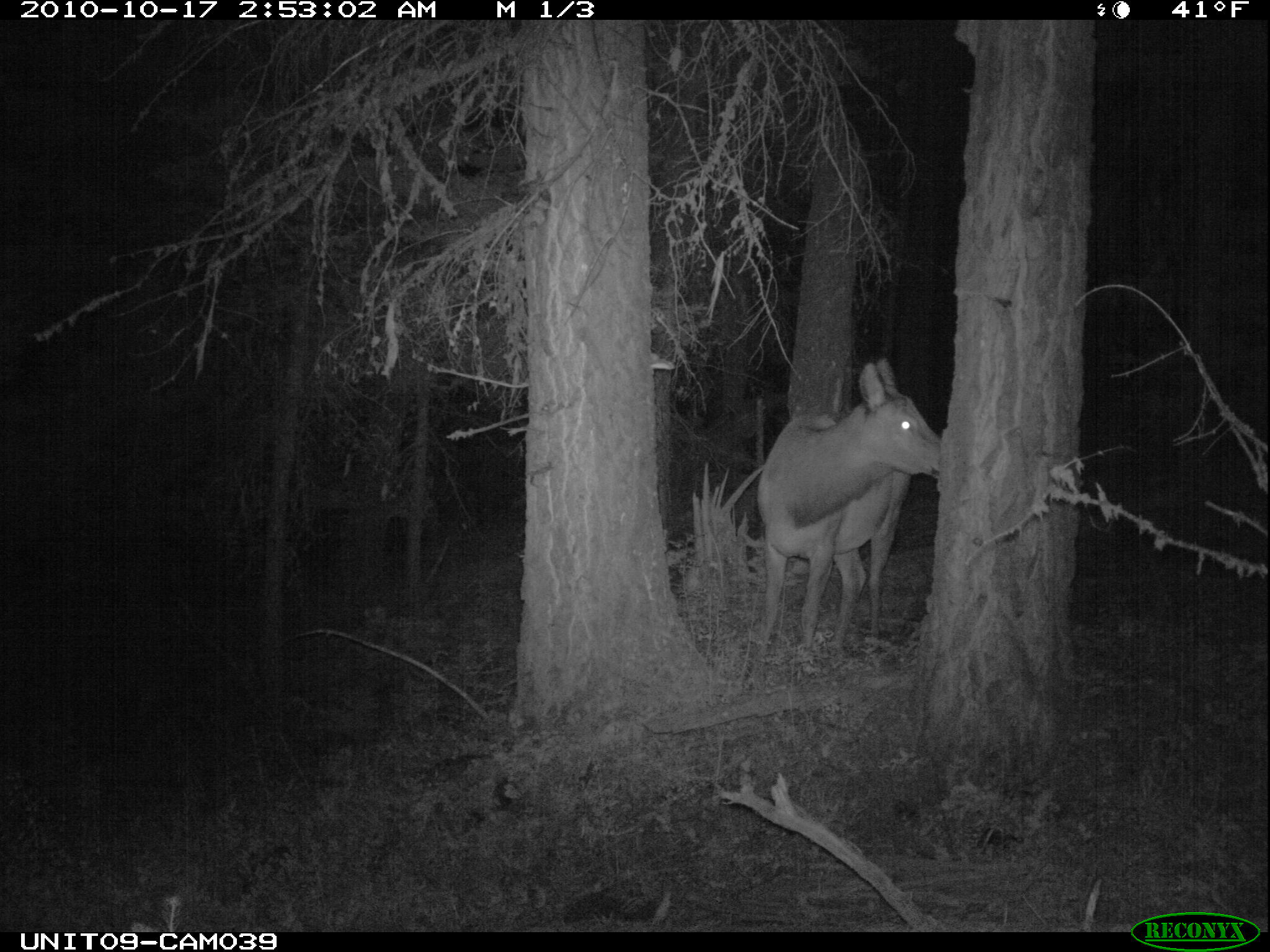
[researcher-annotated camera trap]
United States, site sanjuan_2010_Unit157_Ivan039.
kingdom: Animalia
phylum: Chordata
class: Mammalia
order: Artiodactyla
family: Cervidae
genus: Cervus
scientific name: Cervus elaphus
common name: red deer